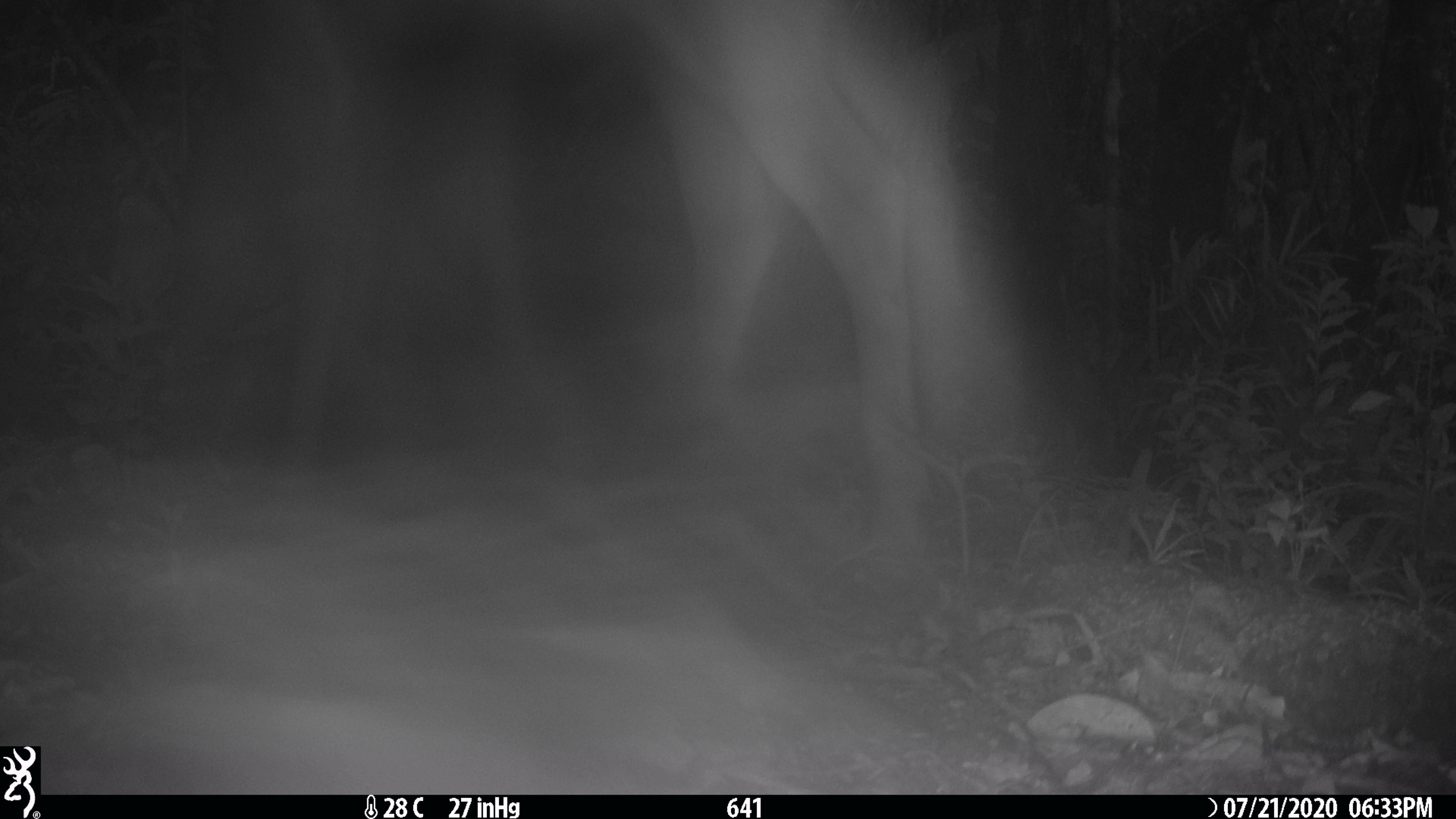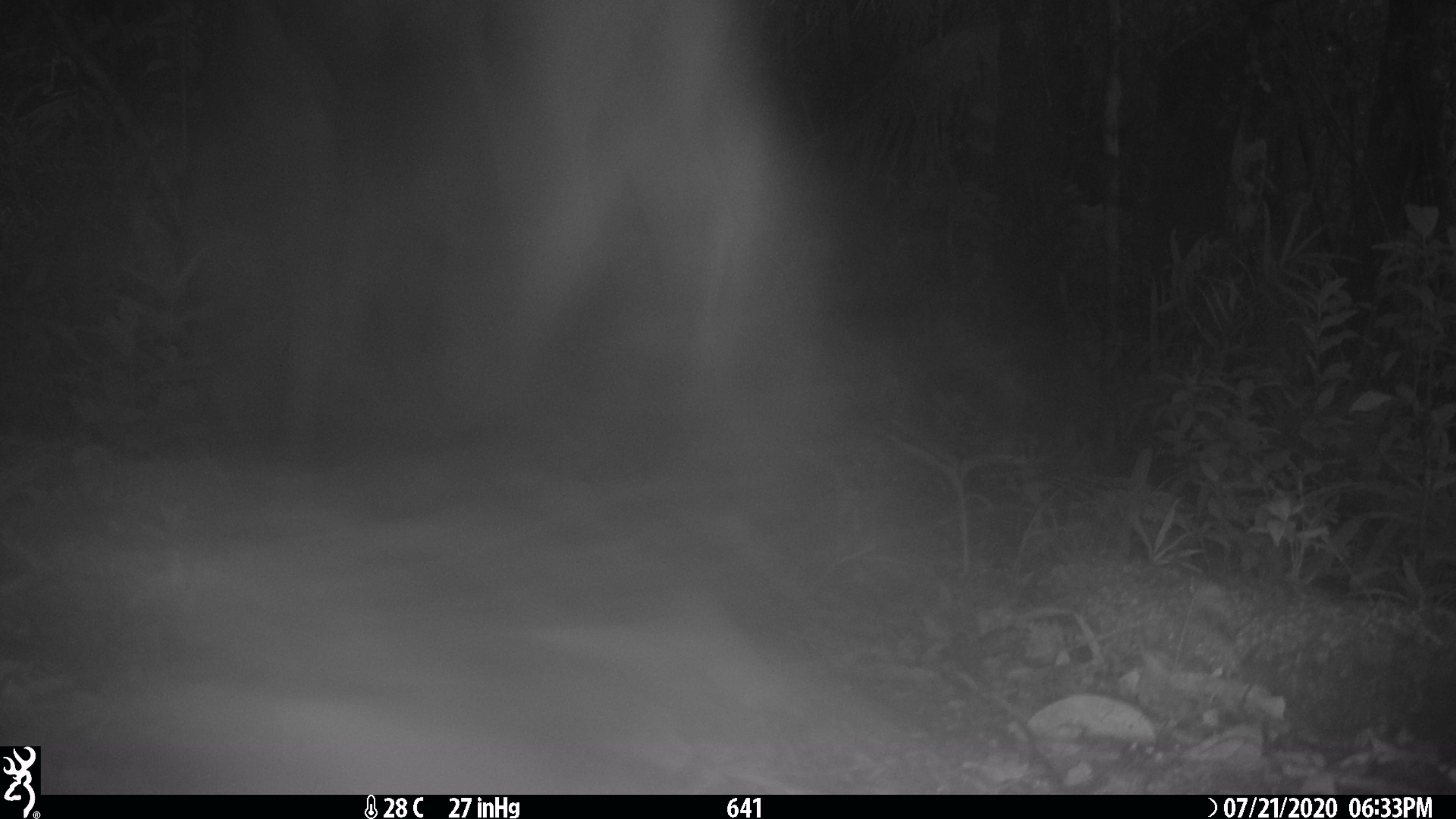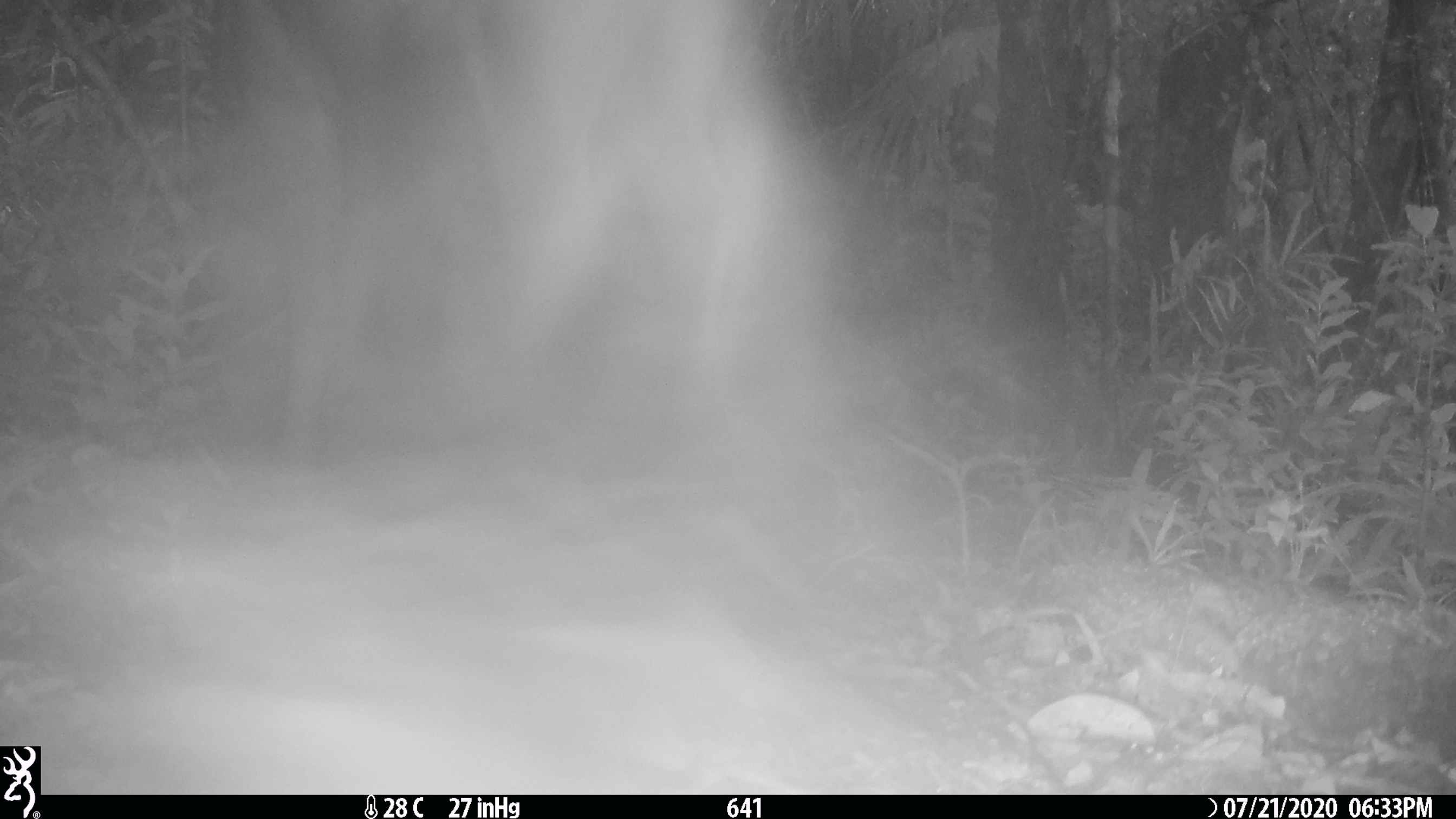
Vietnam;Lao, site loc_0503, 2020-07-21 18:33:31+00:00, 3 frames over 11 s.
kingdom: Animalia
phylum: Chordata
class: Mammalia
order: Artiodactyla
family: Cervidae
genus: Rusa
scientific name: Rusa unicolor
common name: sambar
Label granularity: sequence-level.